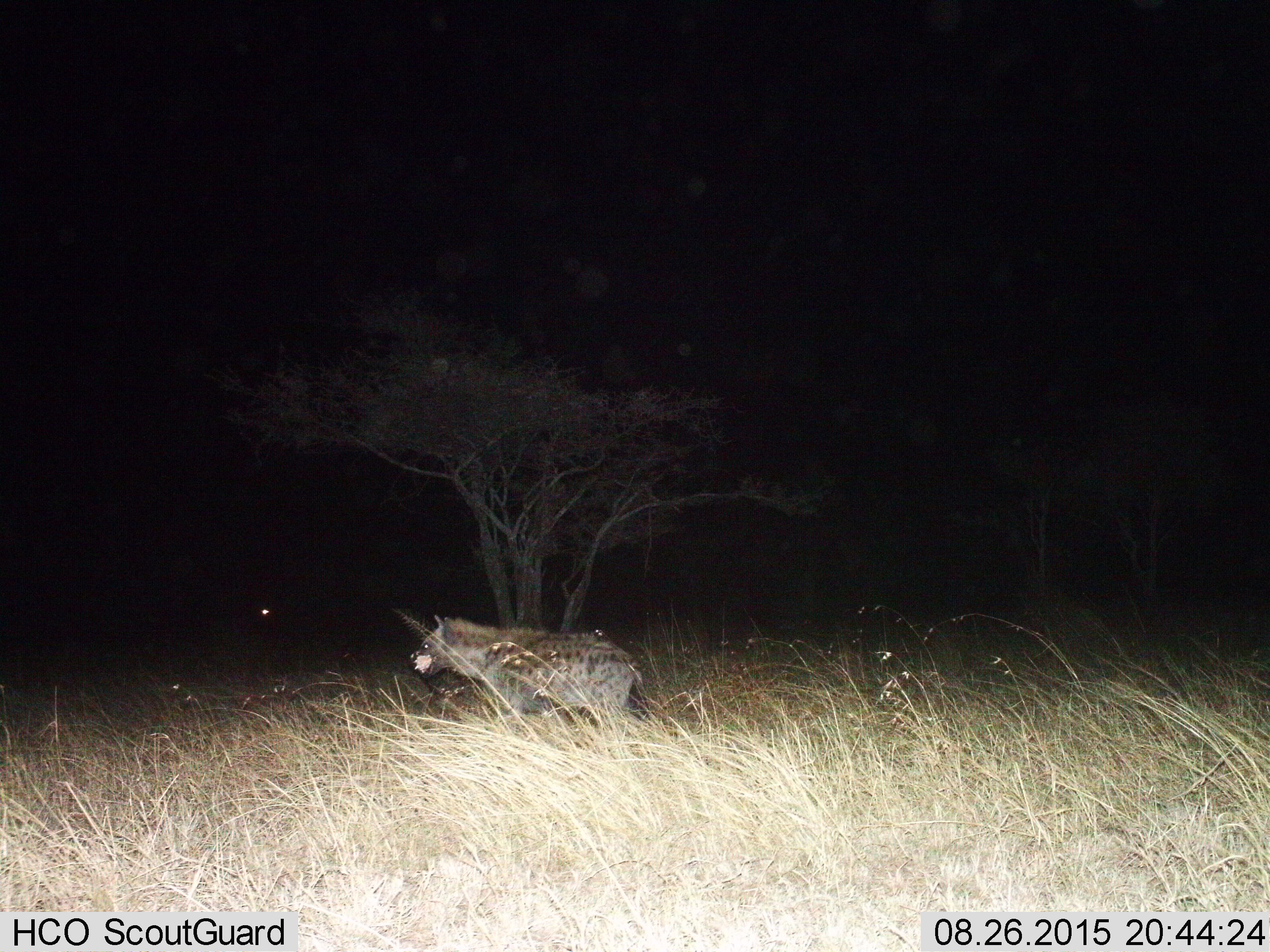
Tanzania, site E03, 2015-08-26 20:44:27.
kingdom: Animalia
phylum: Chordata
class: Mammalia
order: Carnivora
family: Hyaenidae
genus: Crocuta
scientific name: Crocuta crocuta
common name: spotted hyena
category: hyenaspotted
Hyenaspotted (spotted hyena) (Crocuta crocuta), count 1. Behavior (volunteer vote fractions): standing 24%, resting 0%, moving 59%, interacting 24%. Young present (vote fraction): 0%. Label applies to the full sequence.